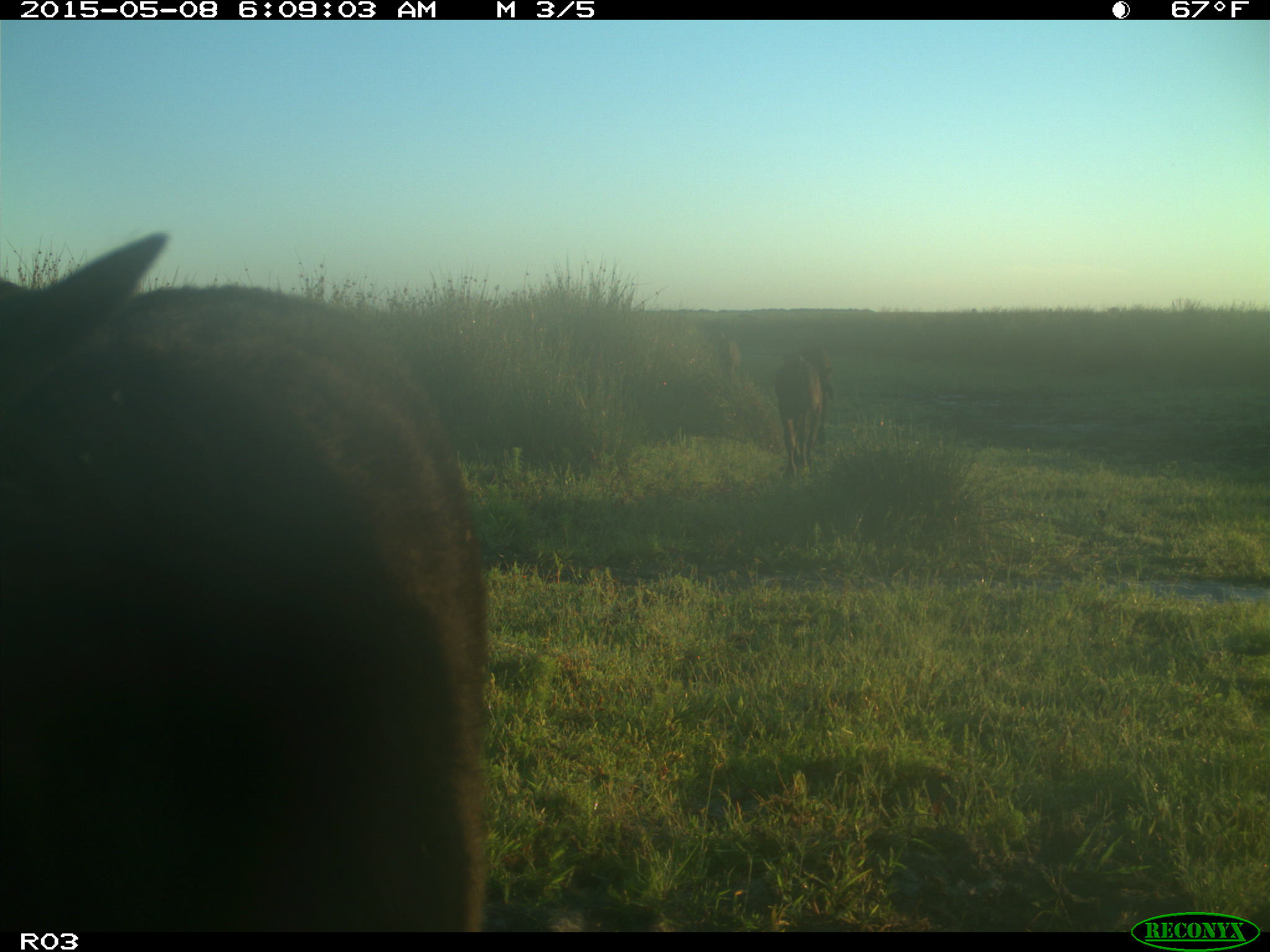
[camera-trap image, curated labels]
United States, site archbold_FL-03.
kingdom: Animalia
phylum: Chordata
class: Mammalia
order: Artiodactyla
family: Bovidae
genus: Bos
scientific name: Bos taurus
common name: domestic cow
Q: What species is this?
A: Bos taurus (domestic cow).